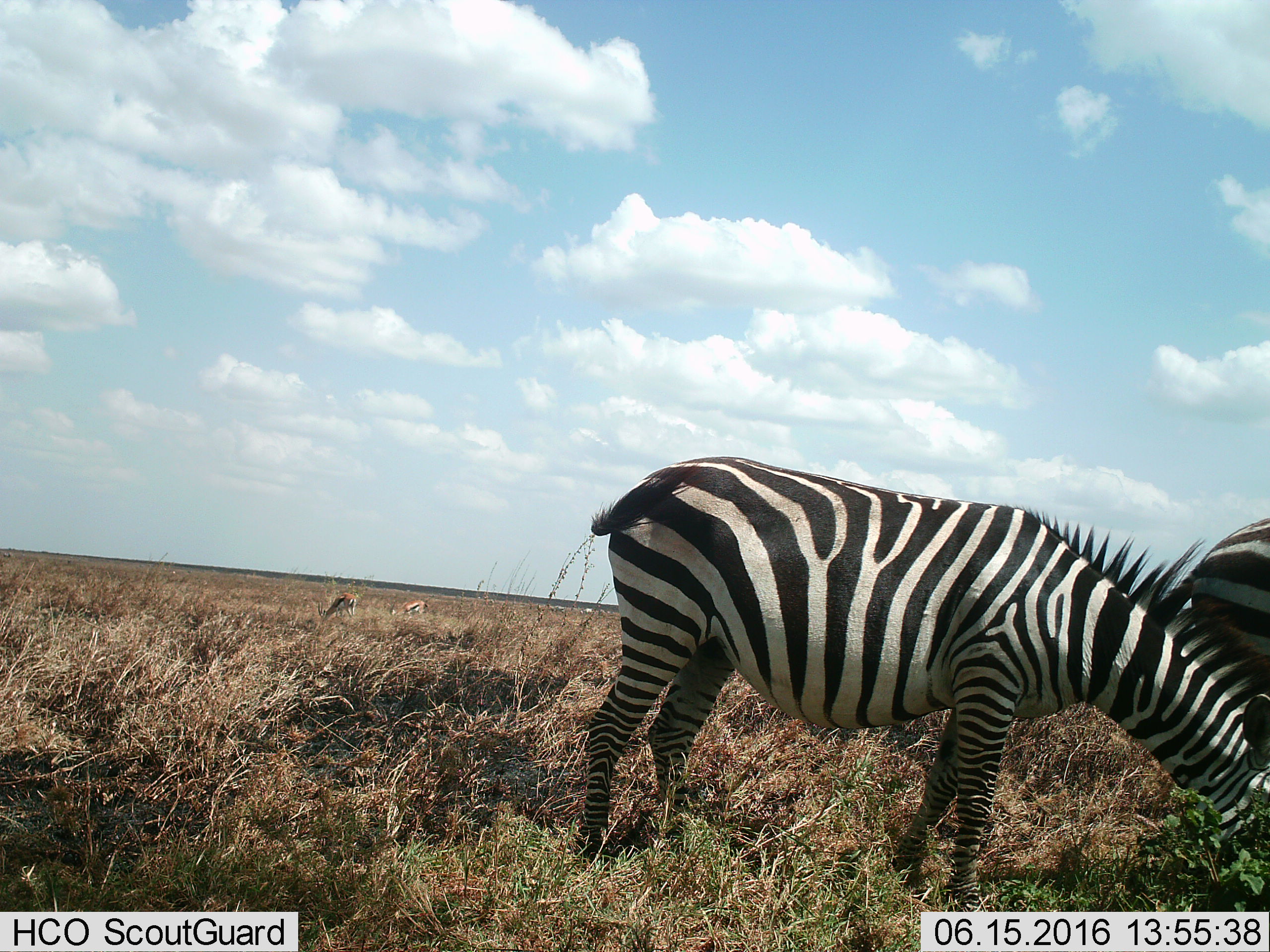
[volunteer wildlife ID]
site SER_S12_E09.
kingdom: Animalia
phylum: Chordata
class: Mammalia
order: Perissodactyla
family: Equidae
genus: Equus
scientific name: Equus quagga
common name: plains zebra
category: zebraplains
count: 2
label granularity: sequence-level